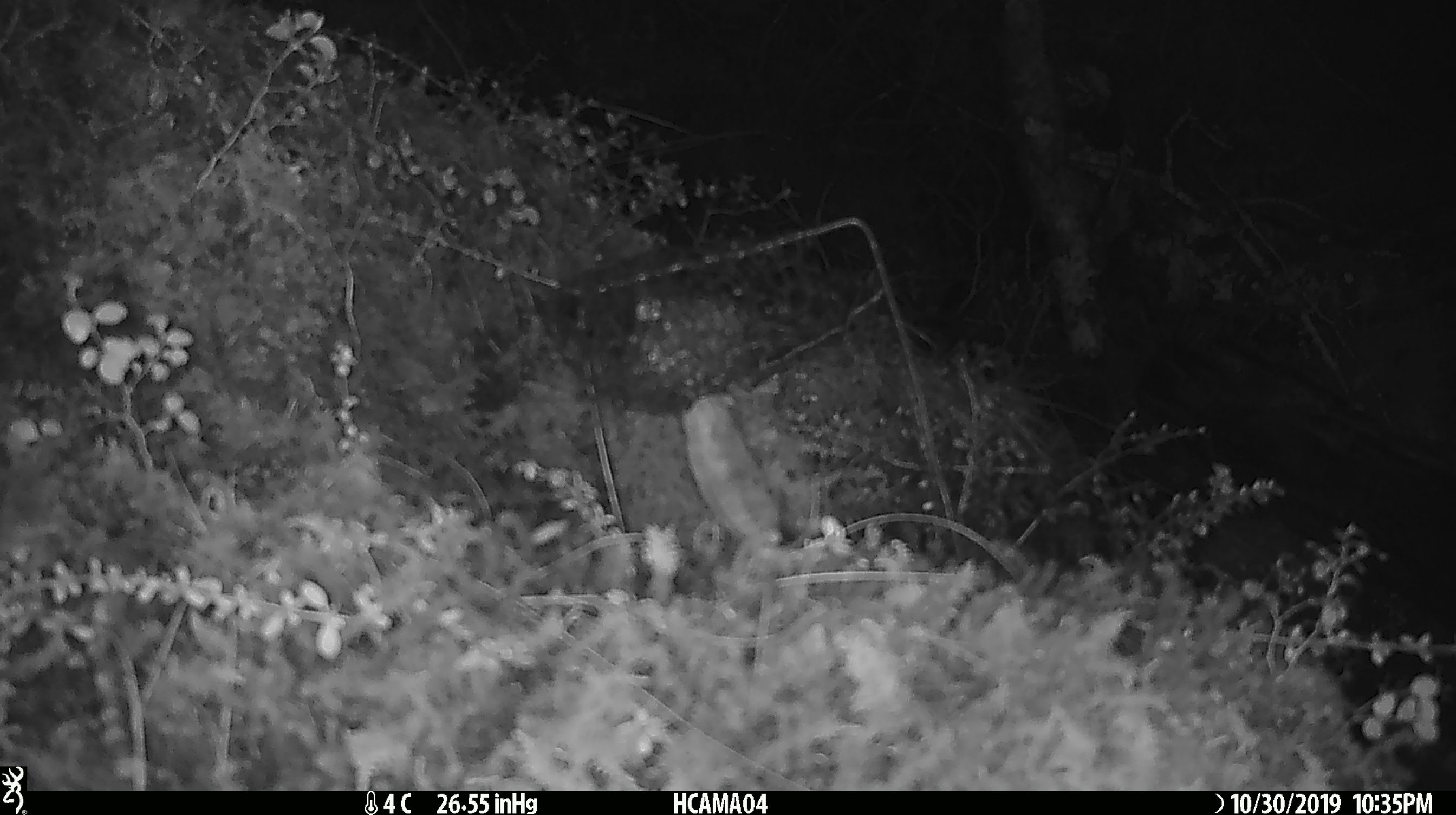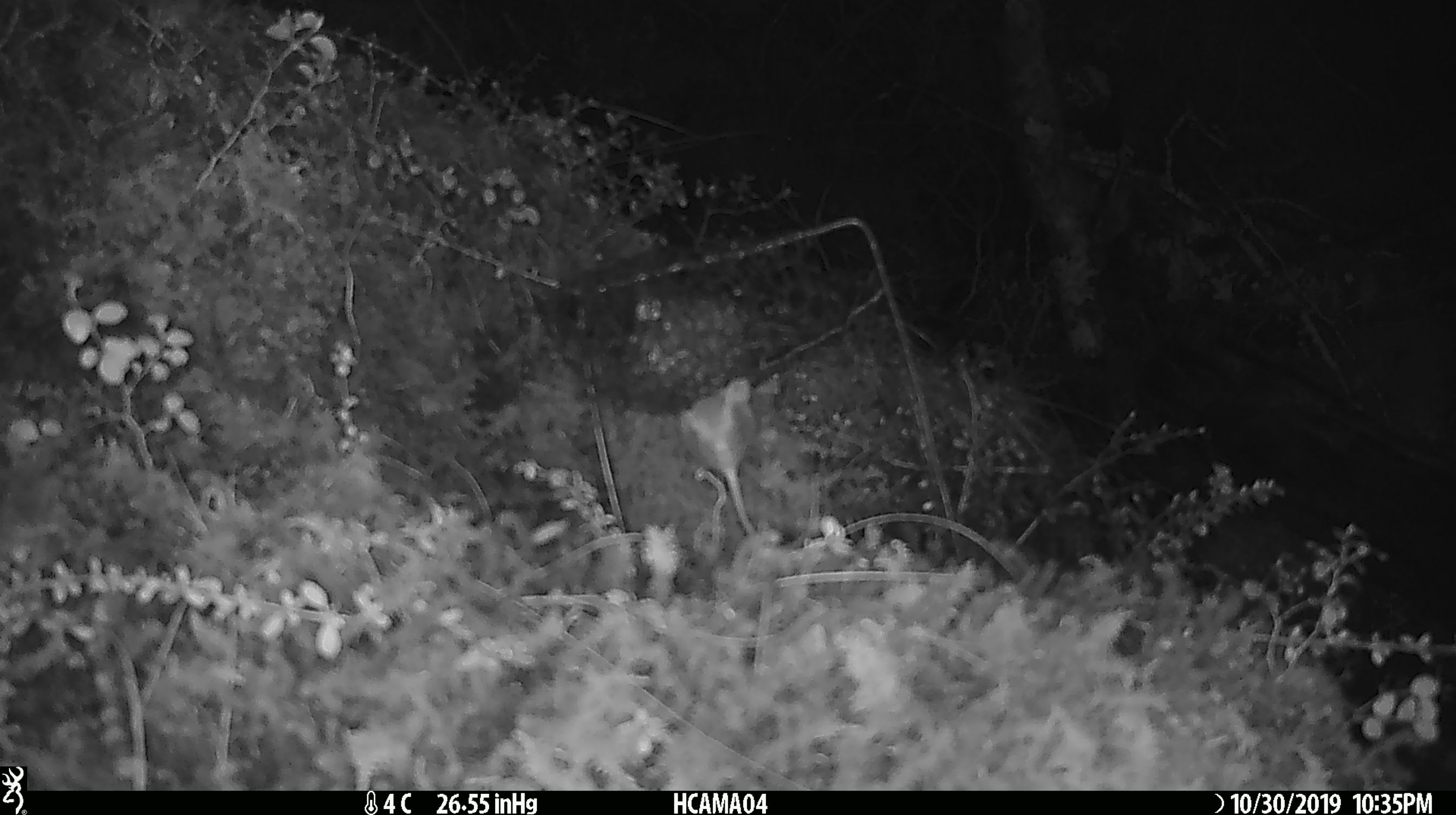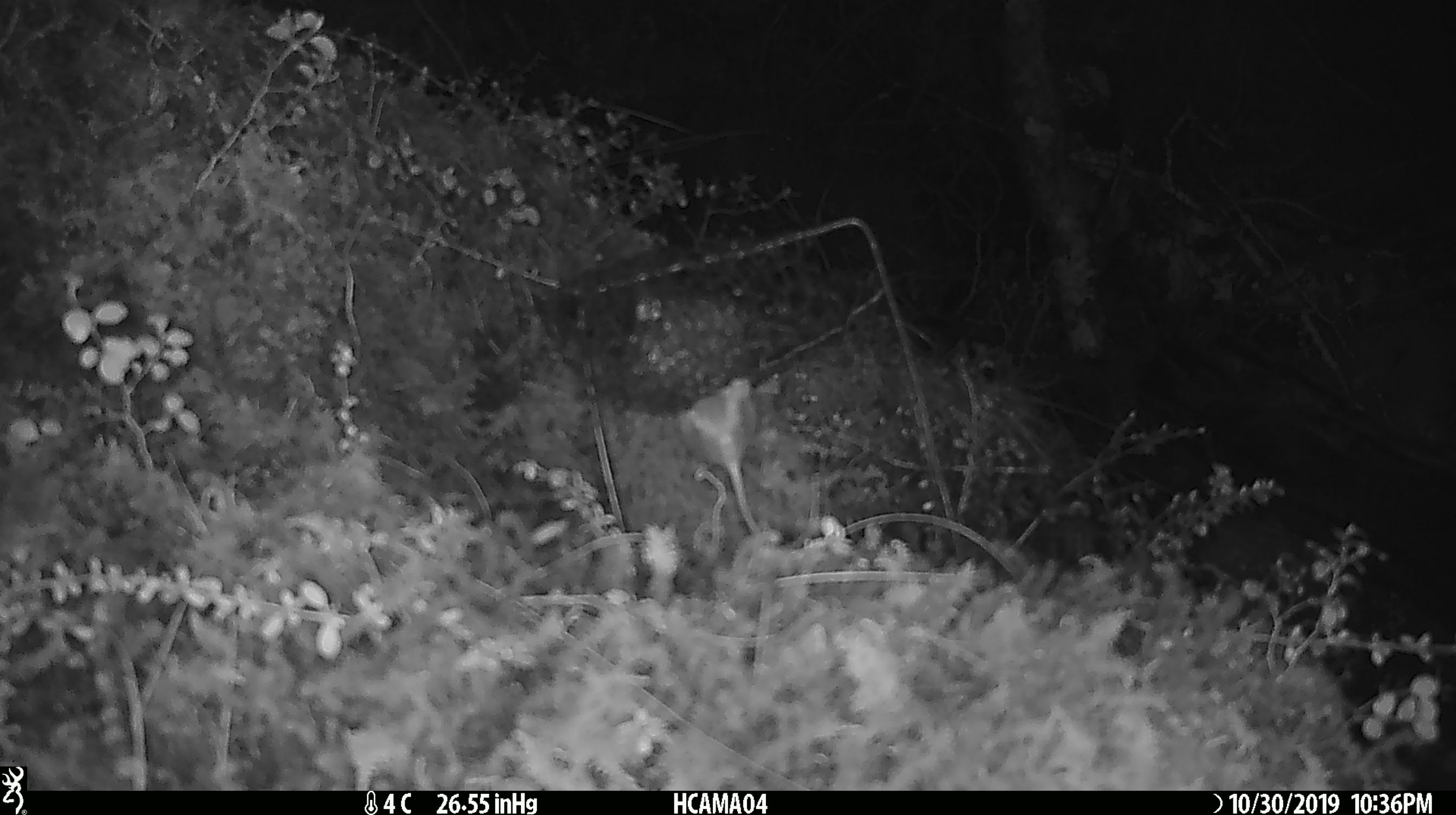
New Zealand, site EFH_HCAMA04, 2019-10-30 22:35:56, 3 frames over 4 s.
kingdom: Animalia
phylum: Chordata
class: Mammalia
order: Rodentia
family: Muridae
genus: Mus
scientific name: Mus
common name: mouse